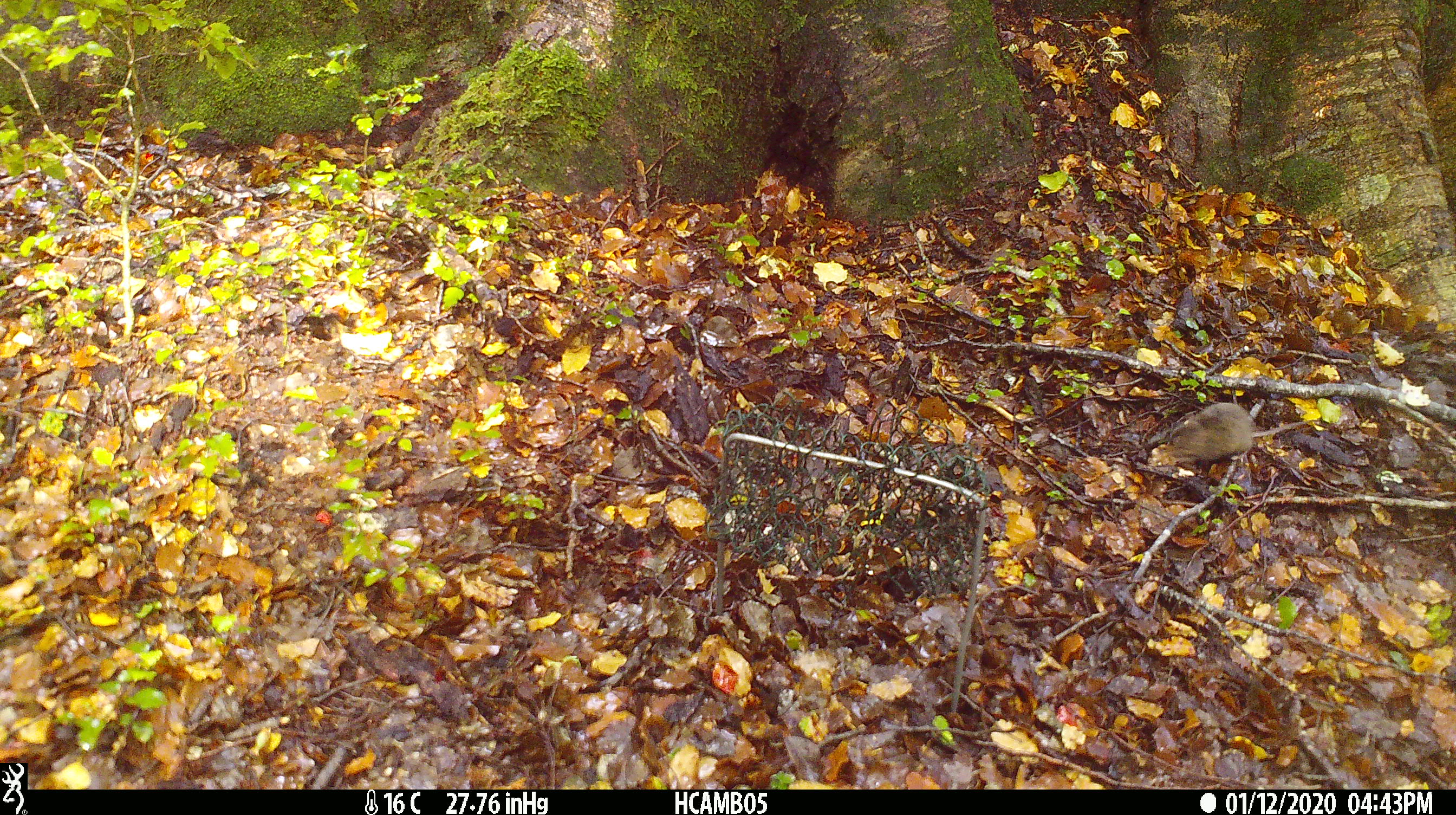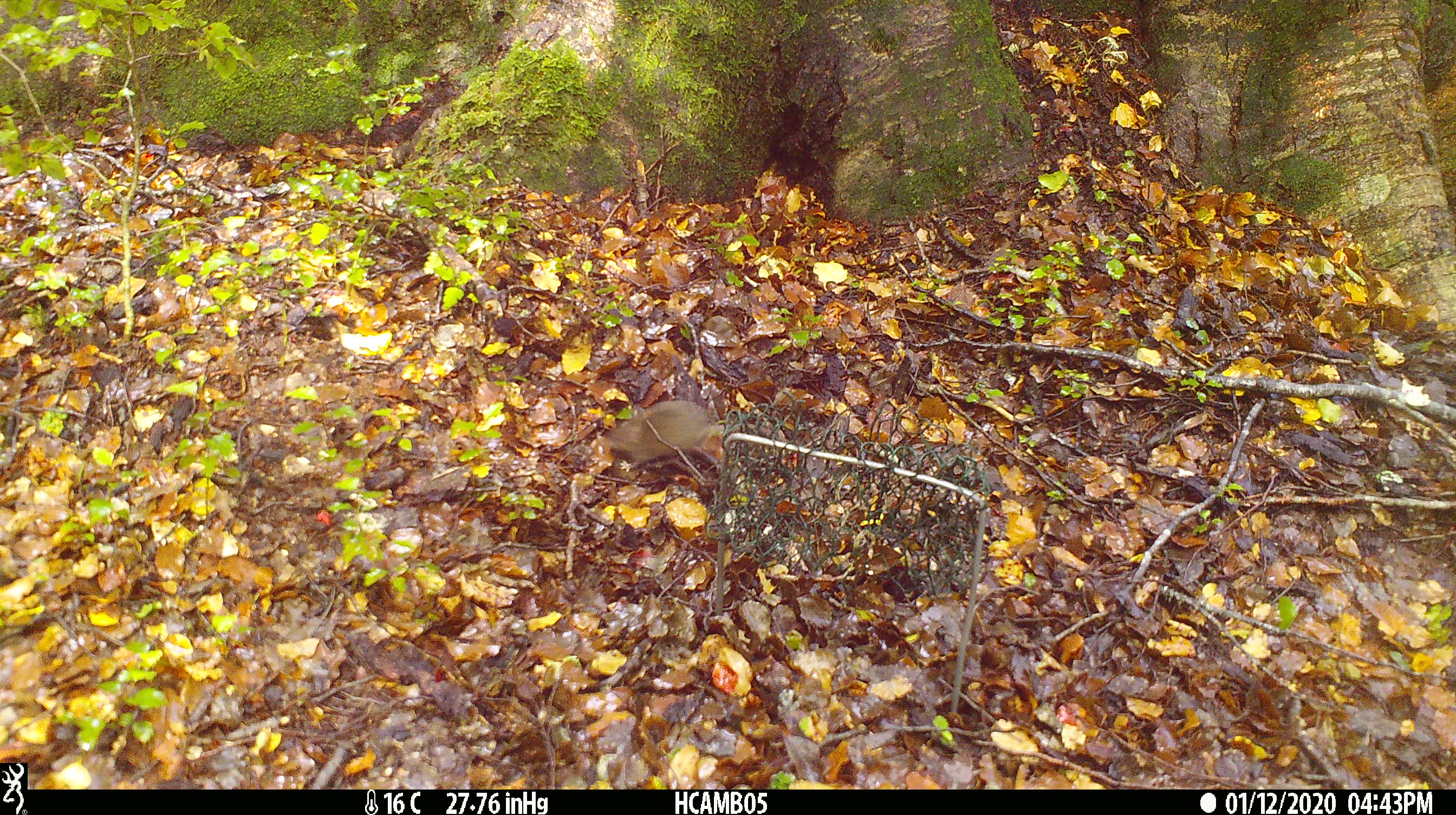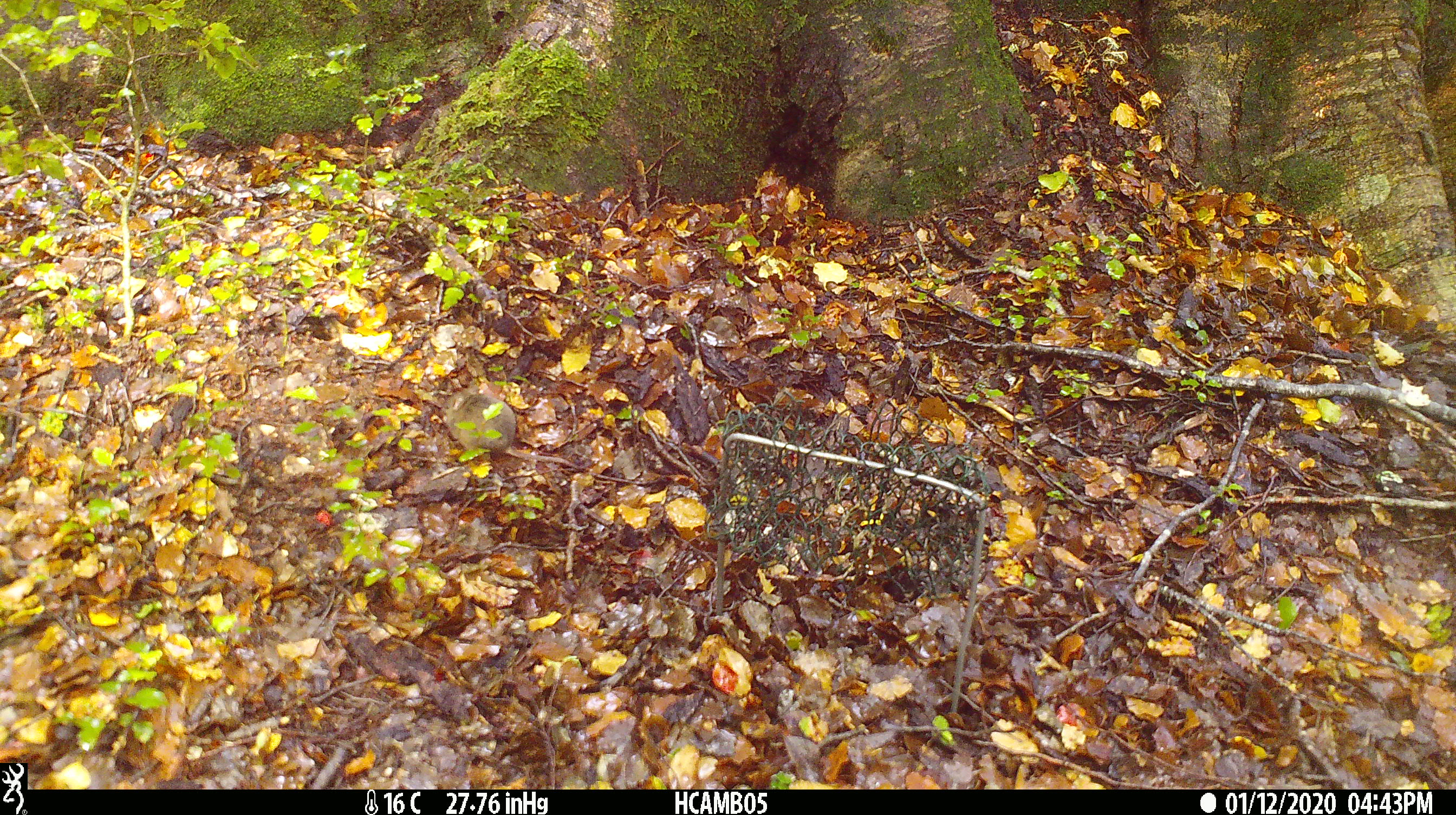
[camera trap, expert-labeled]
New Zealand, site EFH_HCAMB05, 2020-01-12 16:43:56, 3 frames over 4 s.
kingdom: Animalia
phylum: Chordata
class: Mammalia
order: Rodentia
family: Muridae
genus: Mus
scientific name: Mus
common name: mouse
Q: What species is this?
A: Mouse (Mus).